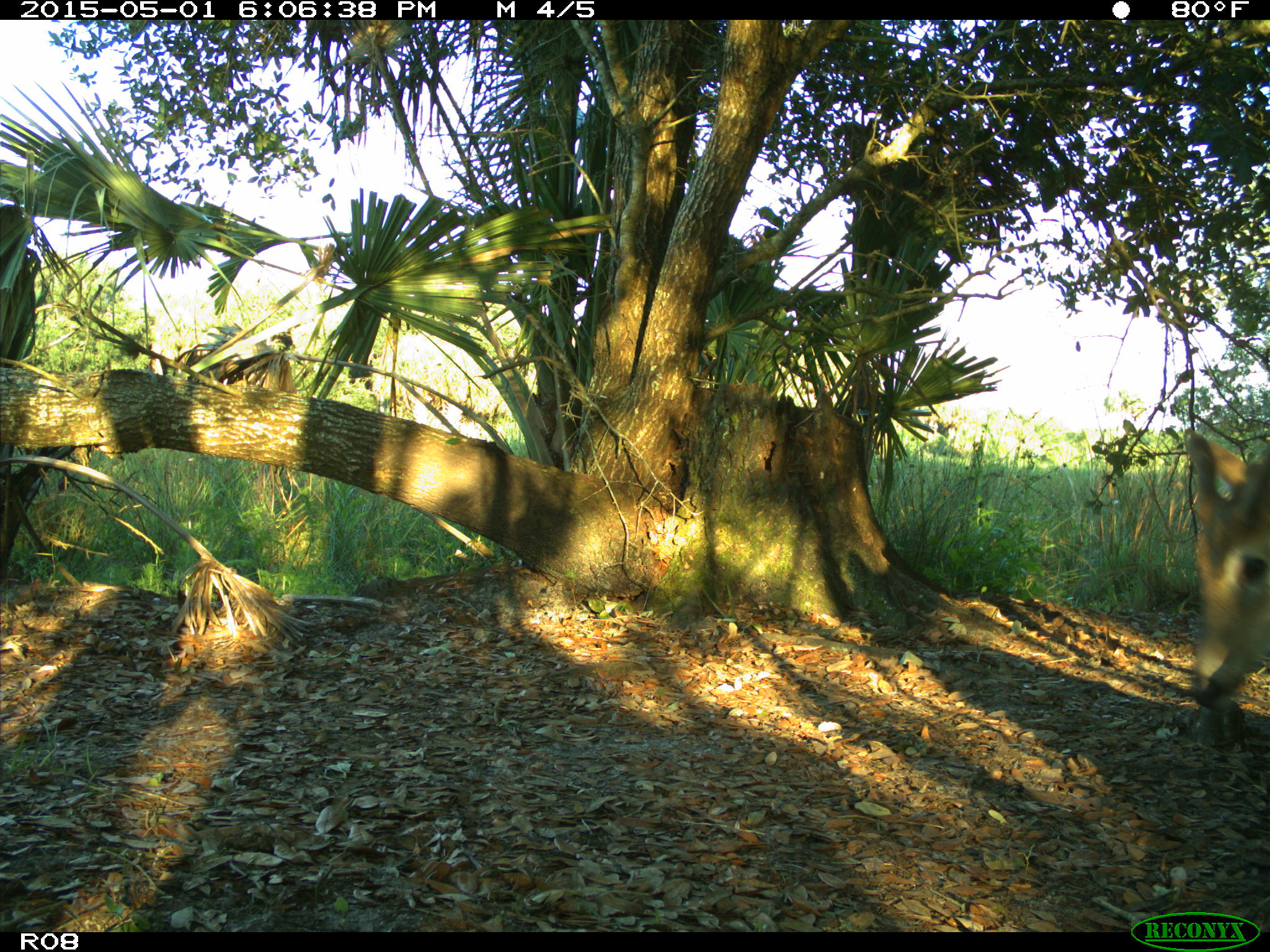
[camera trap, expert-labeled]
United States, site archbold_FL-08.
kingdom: Animalia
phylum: Chordata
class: Mammalia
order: Artiodactyla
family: Cervidae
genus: Odocoileus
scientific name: Odocoileus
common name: deer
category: unidentified deer